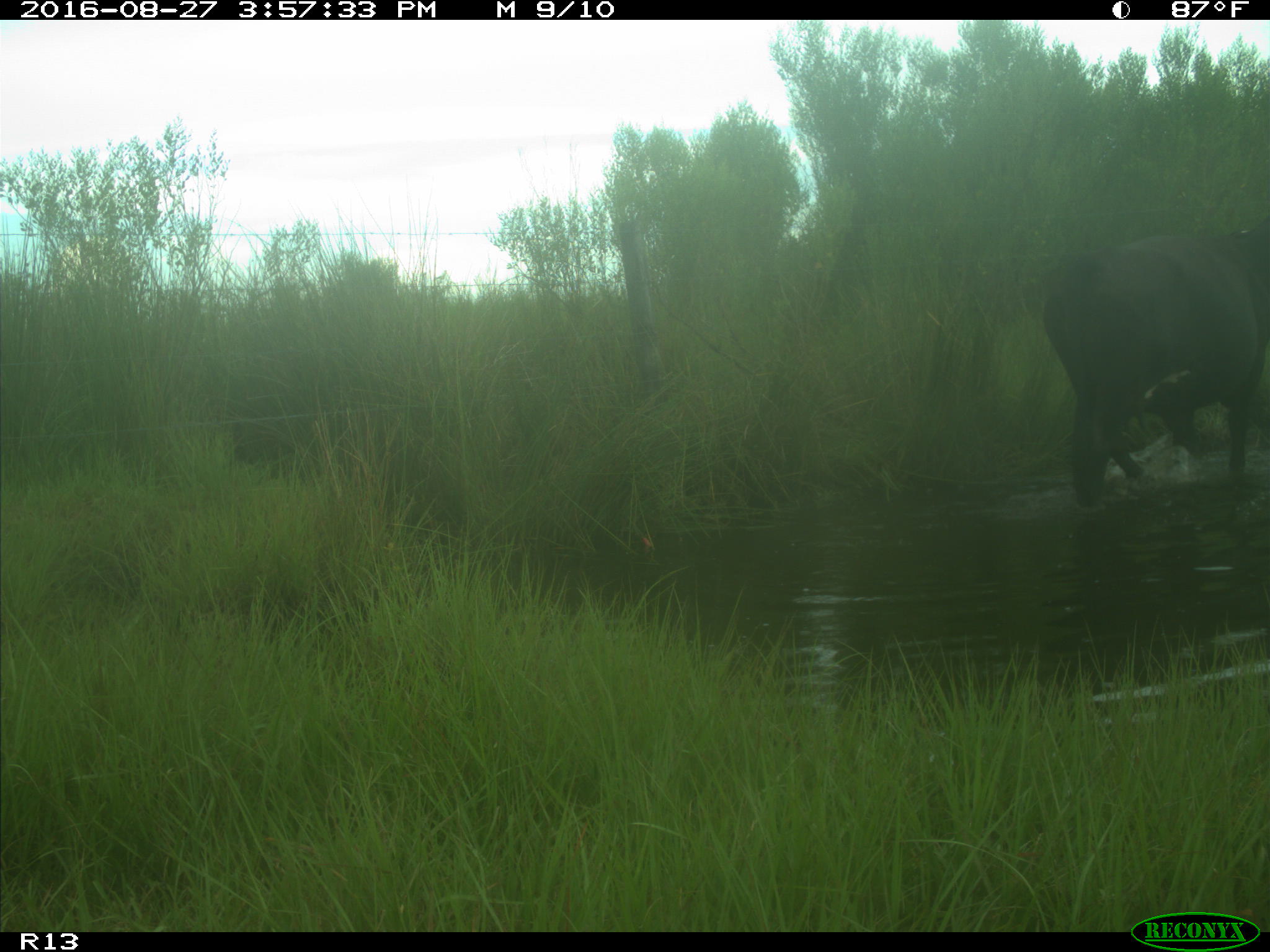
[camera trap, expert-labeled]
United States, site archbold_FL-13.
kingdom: Animalia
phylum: Chordata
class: Mammalia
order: Artiodactyla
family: Bovidae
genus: Bos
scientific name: Bos taurus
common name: domestic cow